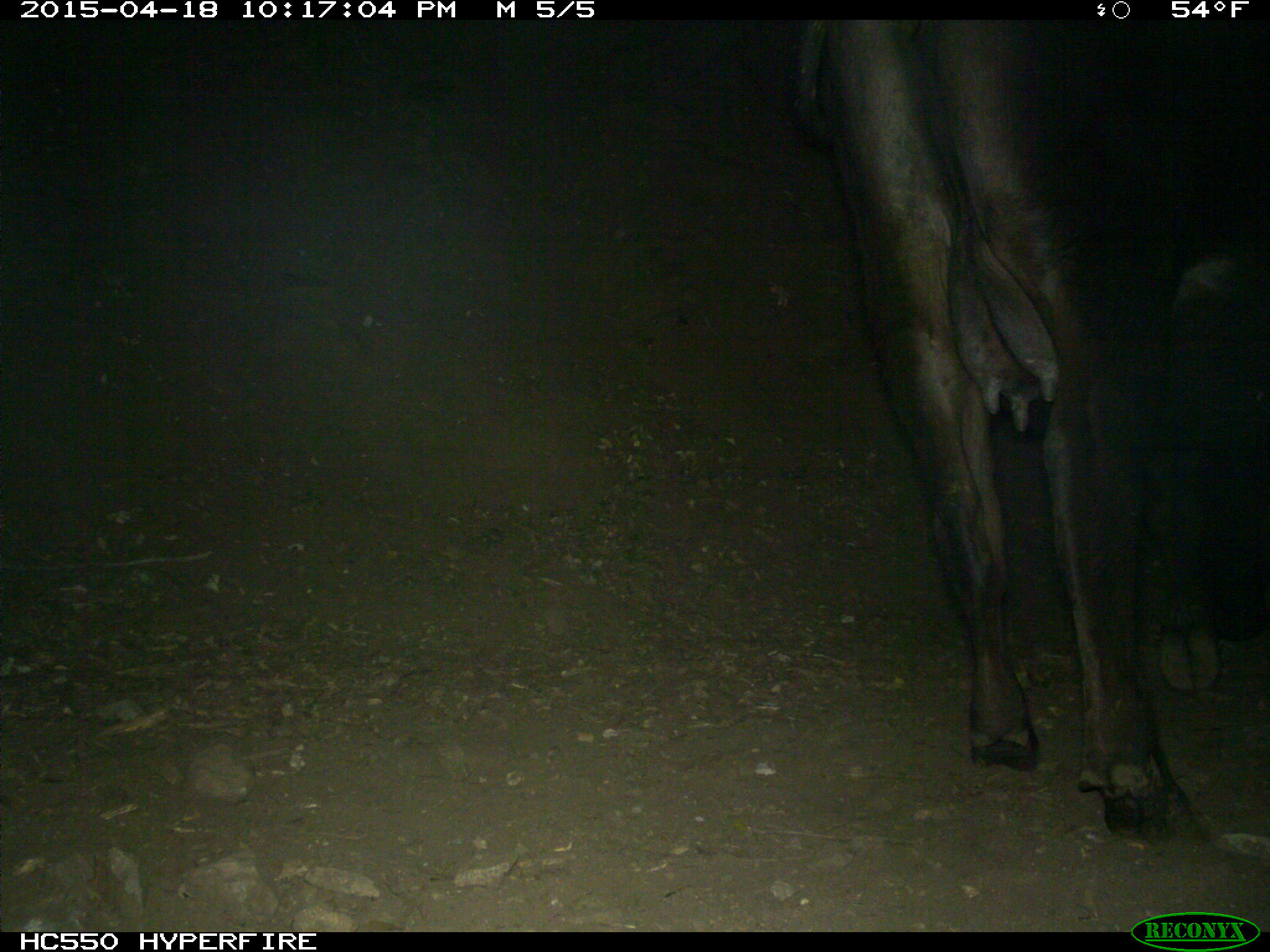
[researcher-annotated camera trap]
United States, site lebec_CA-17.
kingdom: Animalia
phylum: Chordata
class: Mammalia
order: Artiodactyla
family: Bovidae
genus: Bos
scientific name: Bos taurus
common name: domestic cow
Bos taurus (domestic cow).